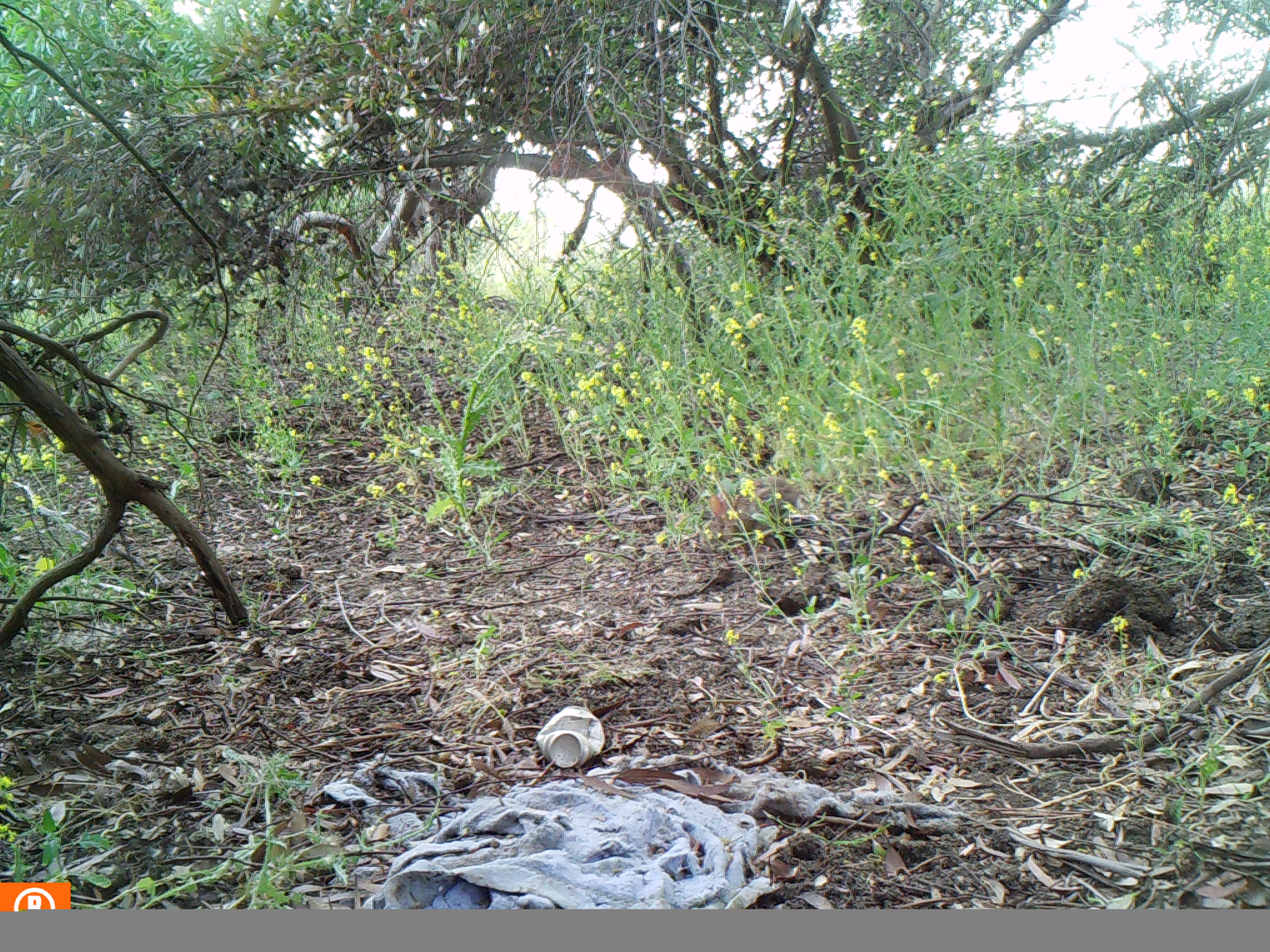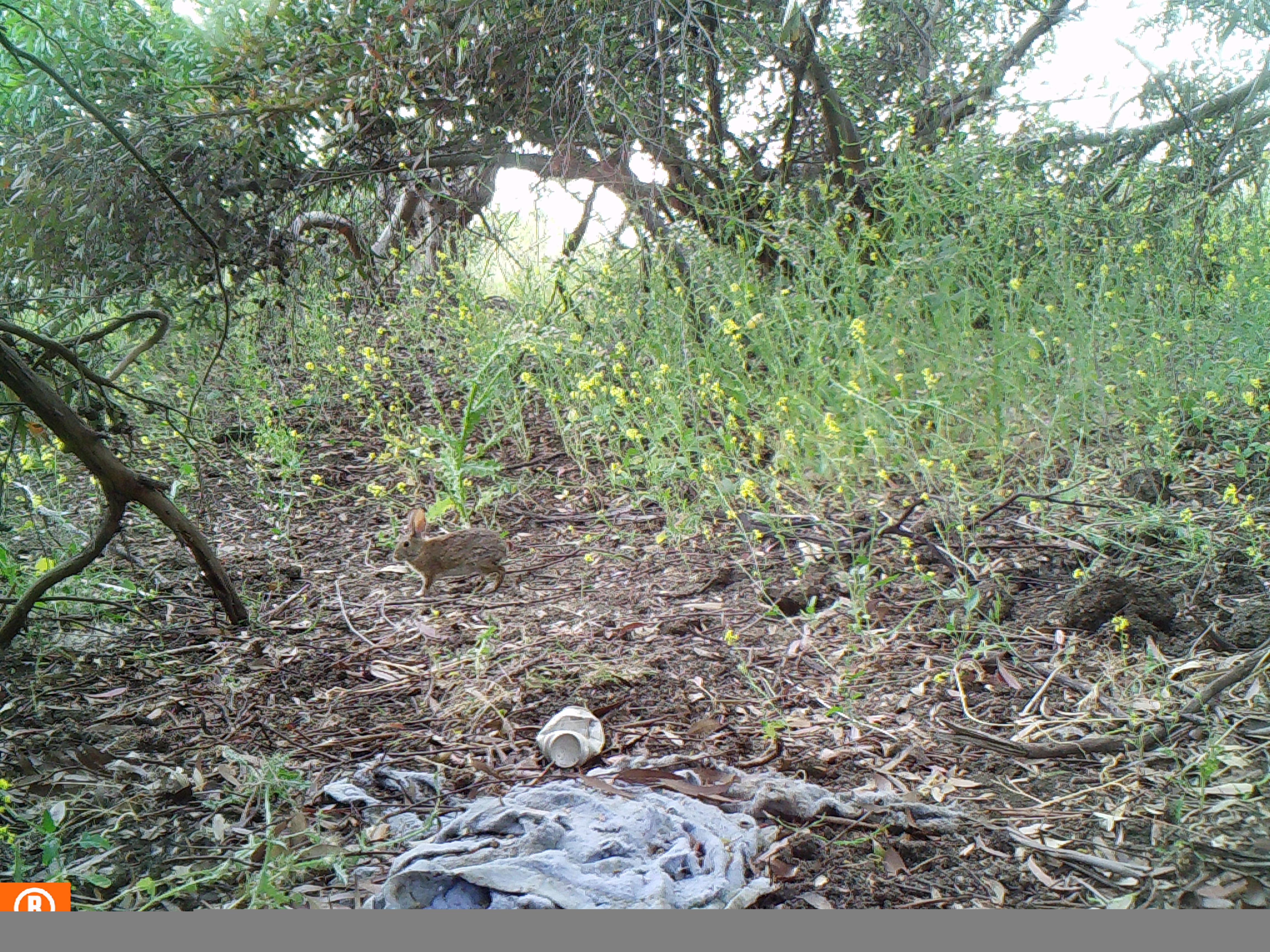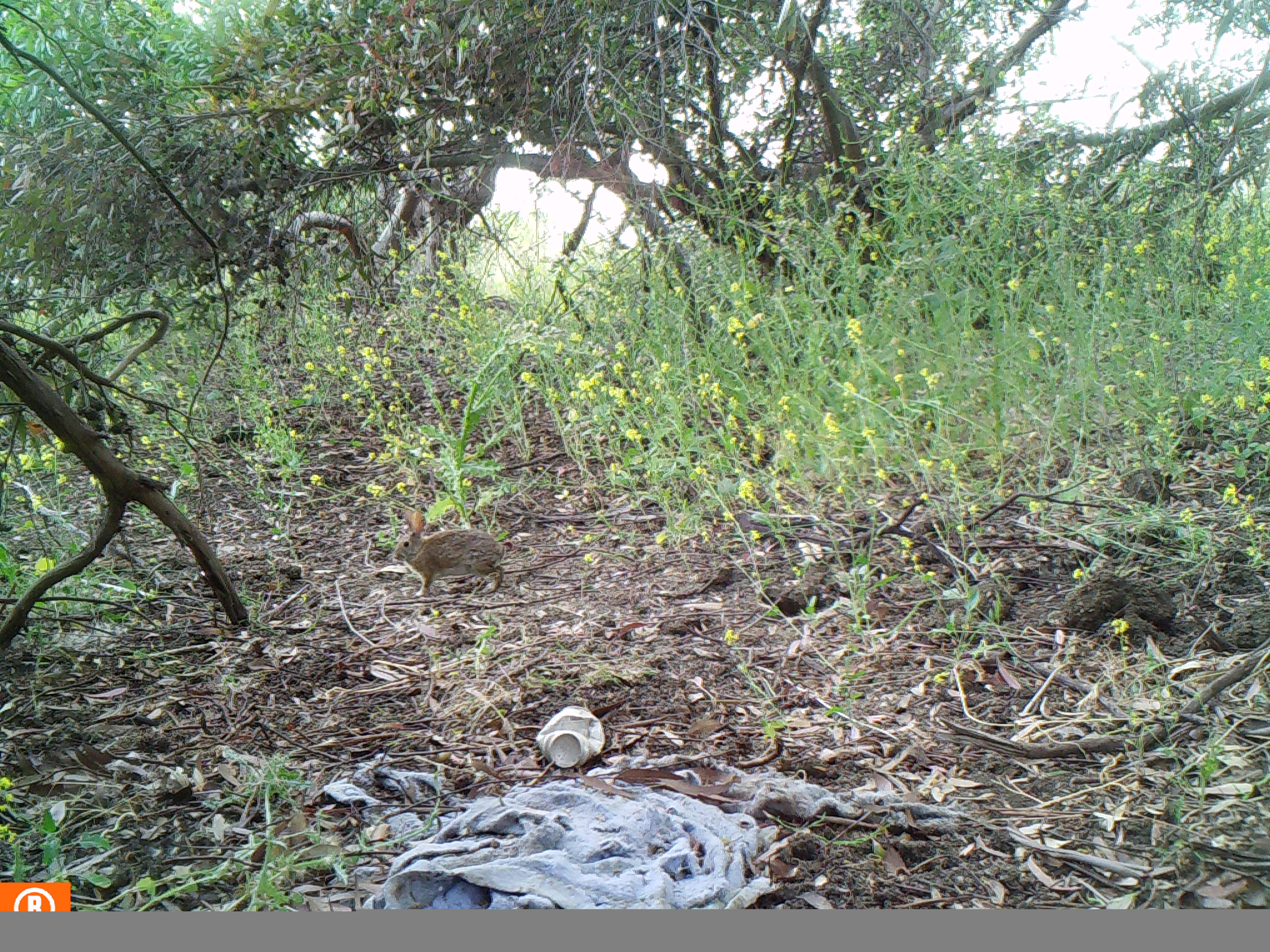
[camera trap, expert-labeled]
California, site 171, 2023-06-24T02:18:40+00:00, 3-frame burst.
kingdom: Animalia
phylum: Chordata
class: Mammalia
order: Lagomorpha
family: Leporidae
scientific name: Leporidae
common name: rabbit